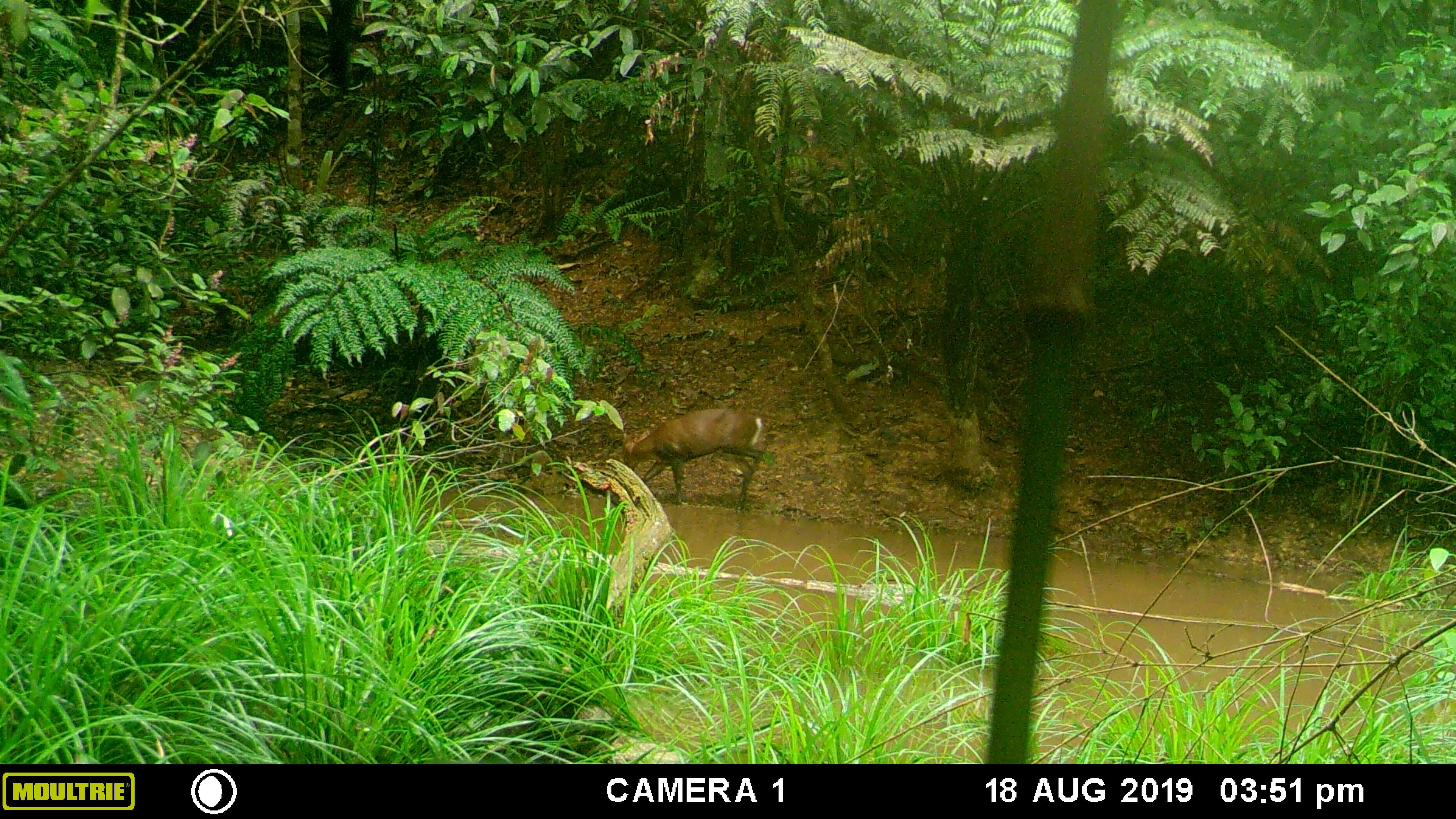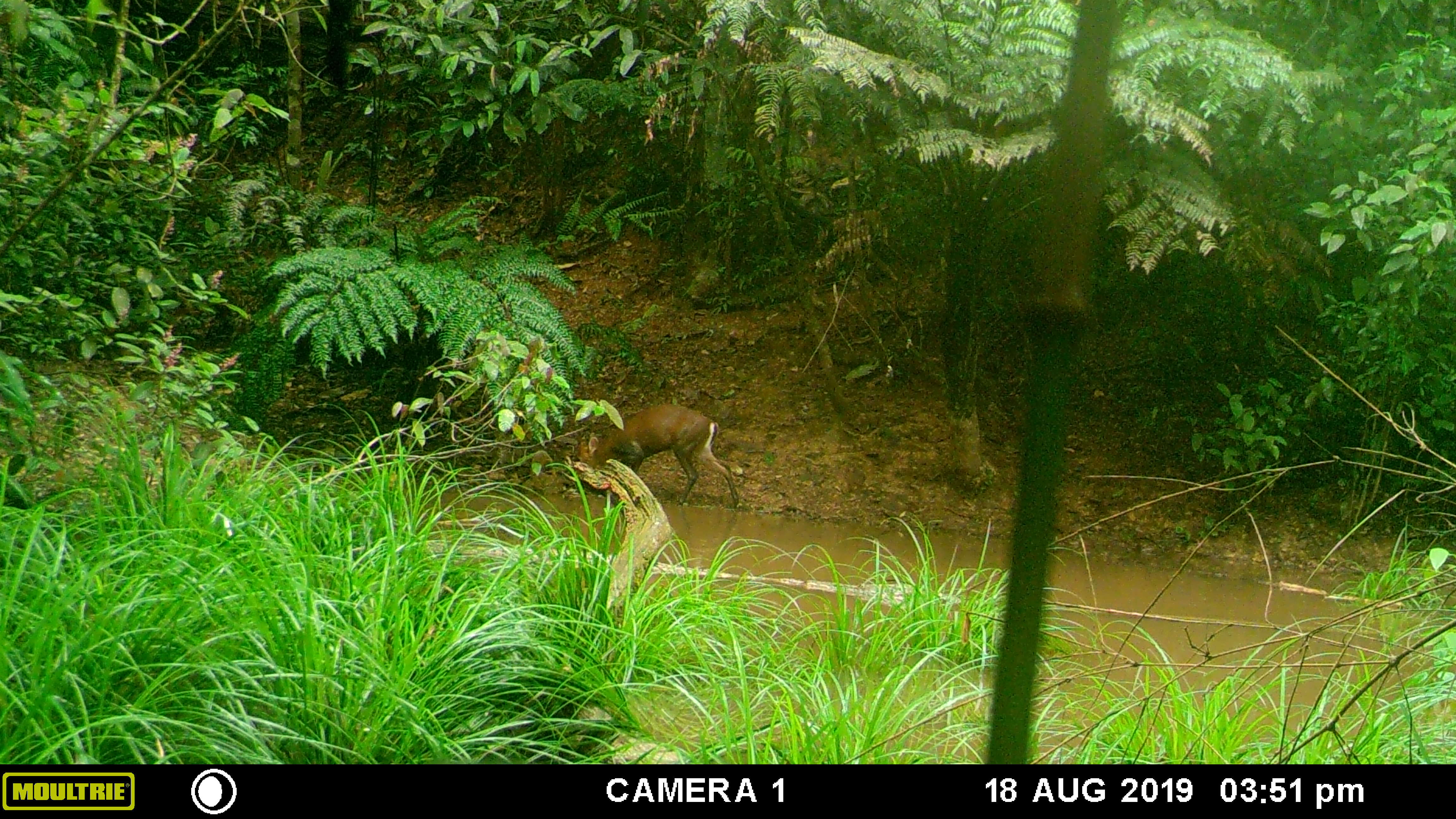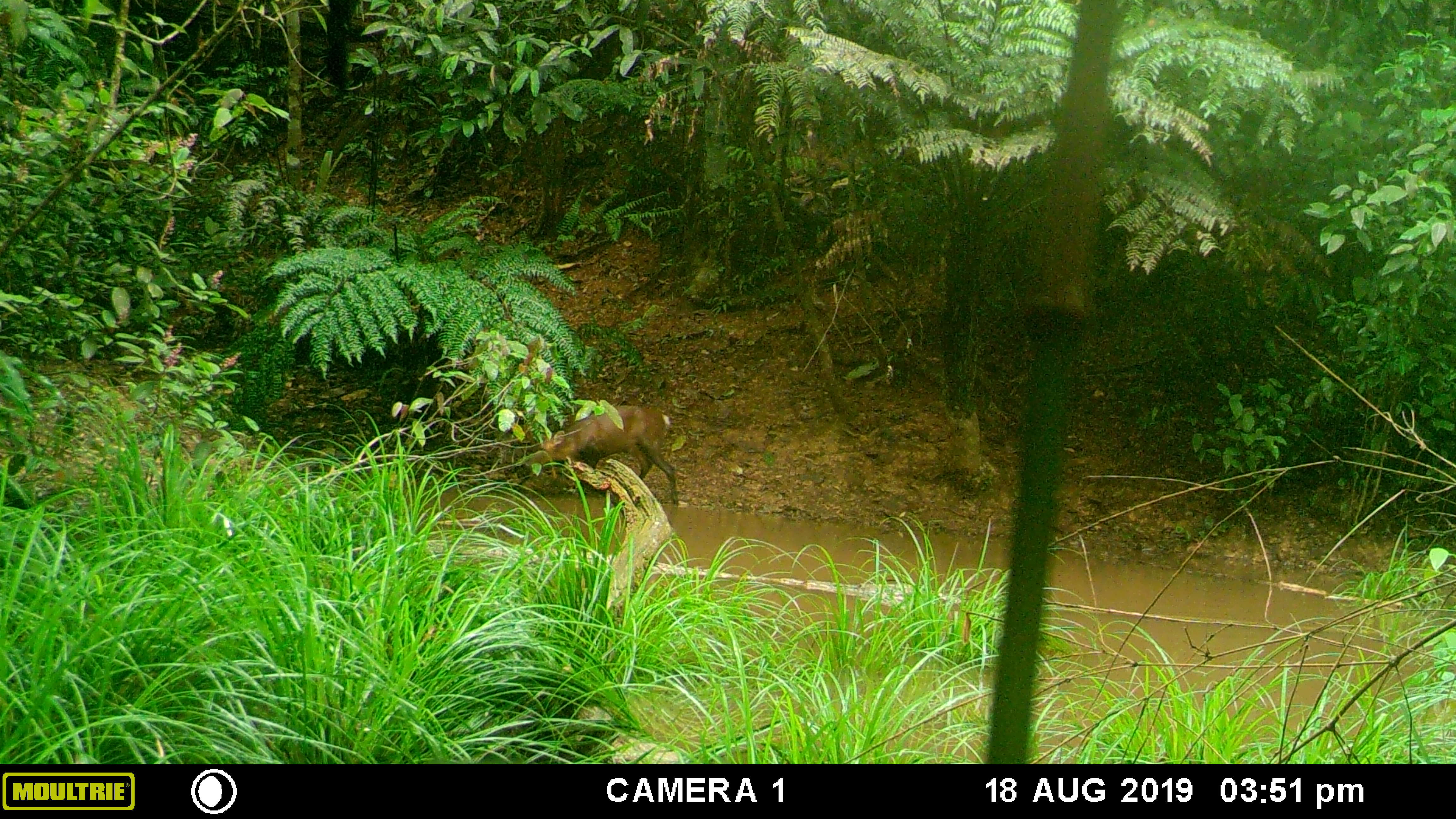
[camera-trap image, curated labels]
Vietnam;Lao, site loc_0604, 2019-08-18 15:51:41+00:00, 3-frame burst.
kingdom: Animalia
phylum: Chordata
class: Mammalia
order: Artiodactyla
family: Cervidae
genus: Muntiacus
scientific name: Muntiacus rooseveltorum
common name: roosevelt's muntjac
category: roosevelts muntjac group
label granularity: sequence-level